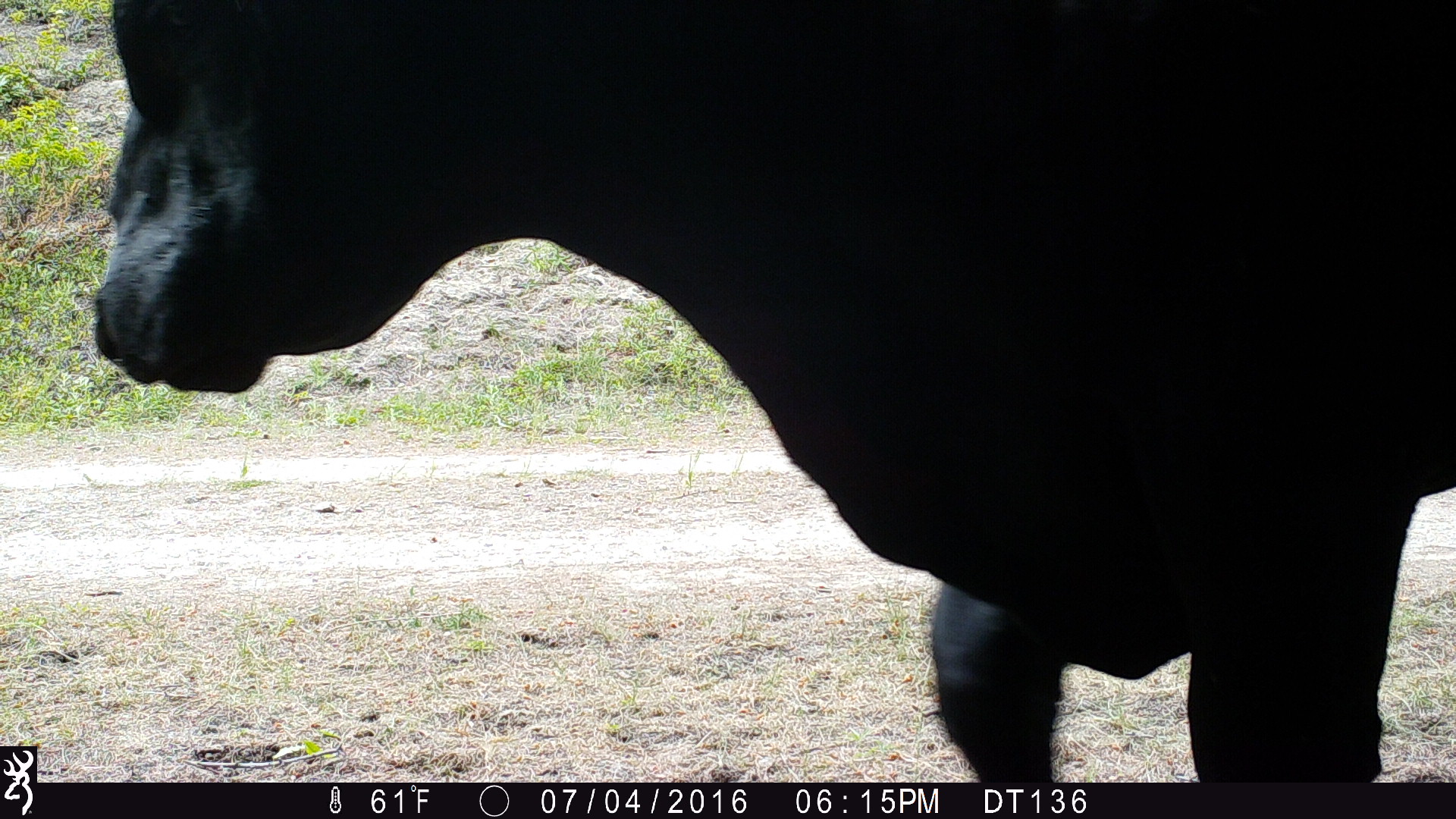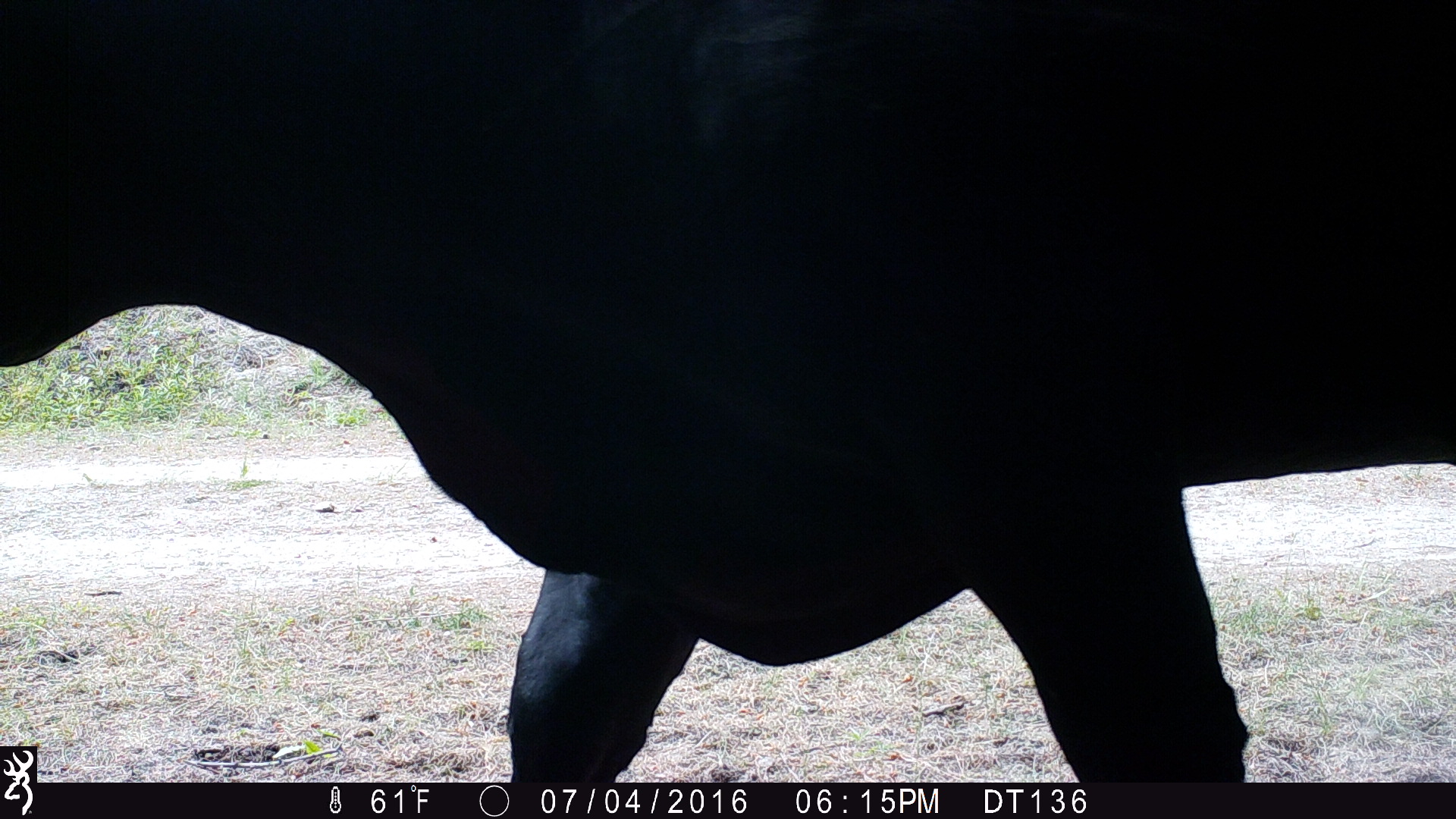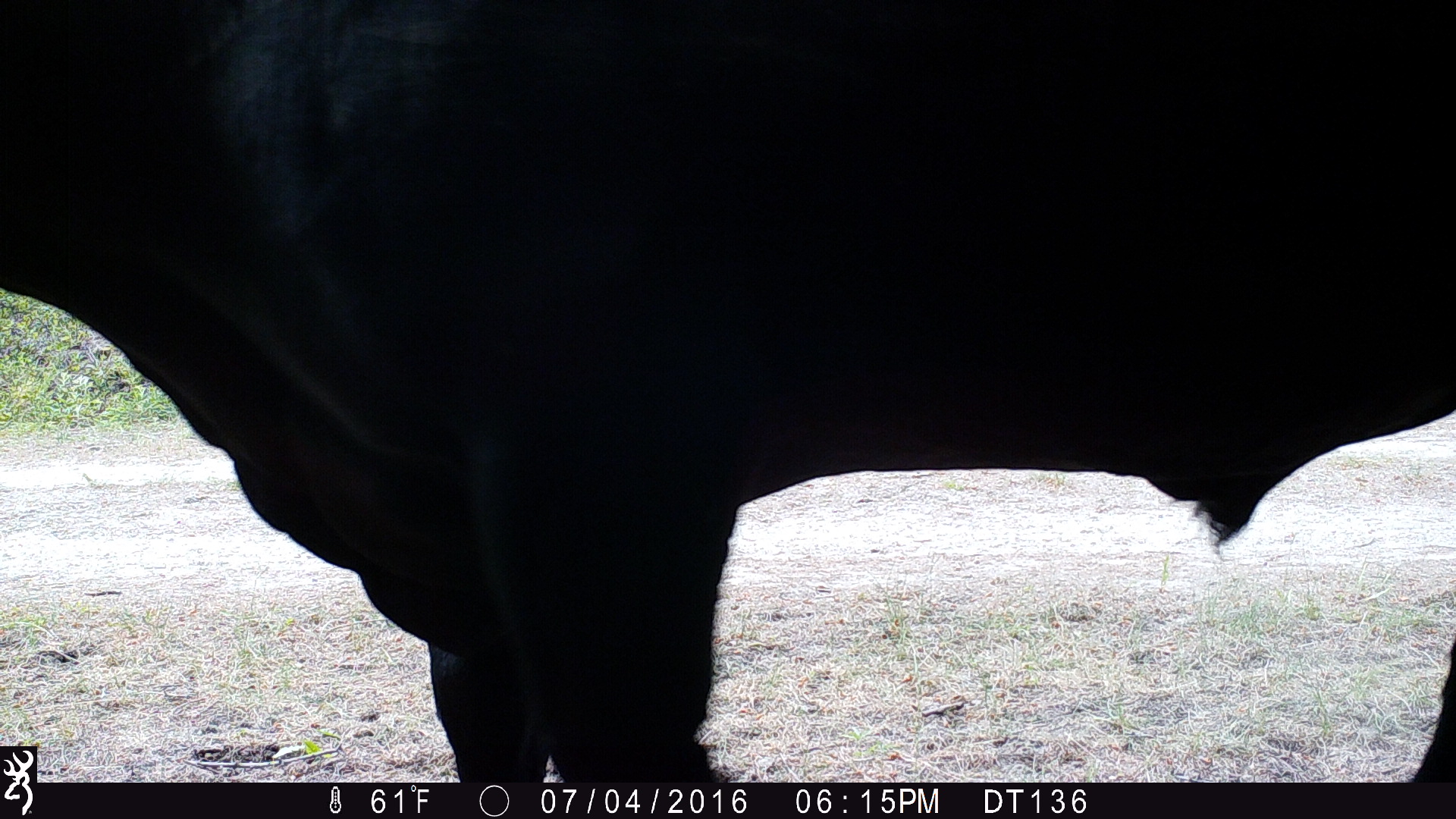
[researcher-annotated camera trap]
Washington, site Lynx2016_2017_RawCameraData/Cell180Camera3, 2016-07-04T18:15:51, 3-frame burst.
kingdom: Animalia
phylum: Chordata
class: Mammalia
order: Artiodactyla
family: Bovidae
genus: Bos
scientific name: Bos taurus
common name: domestic cattle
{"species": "domestic cattle (Bos taurus)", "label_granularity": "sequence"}